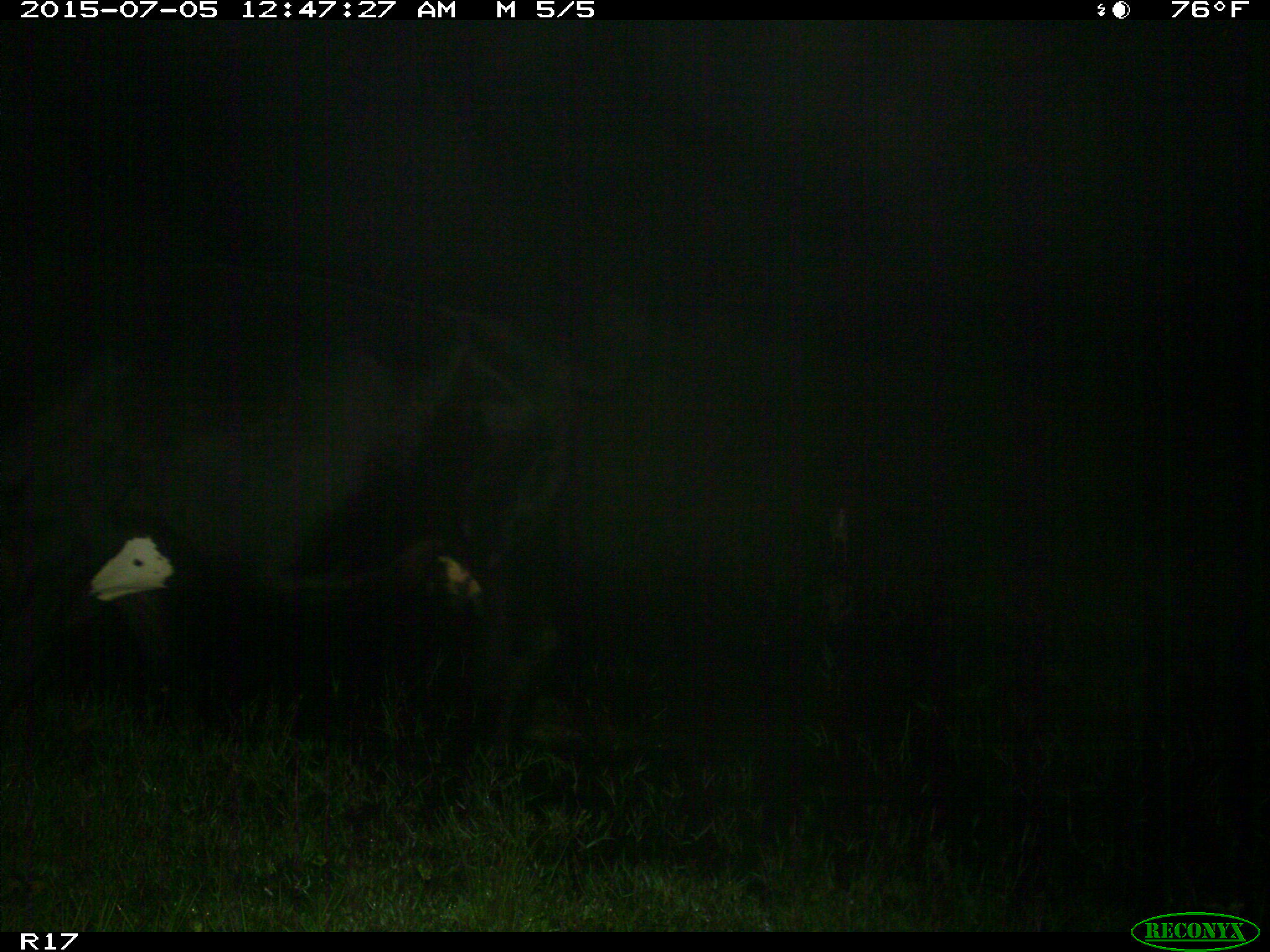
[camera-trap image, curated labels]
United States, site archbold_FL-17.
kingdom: Animalia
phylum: Chordata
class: Mammalia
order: Artiodactyla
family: Bovidae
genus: Bos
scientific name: Bos taurus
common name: domestic cow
Bos taurus (domestic cow).